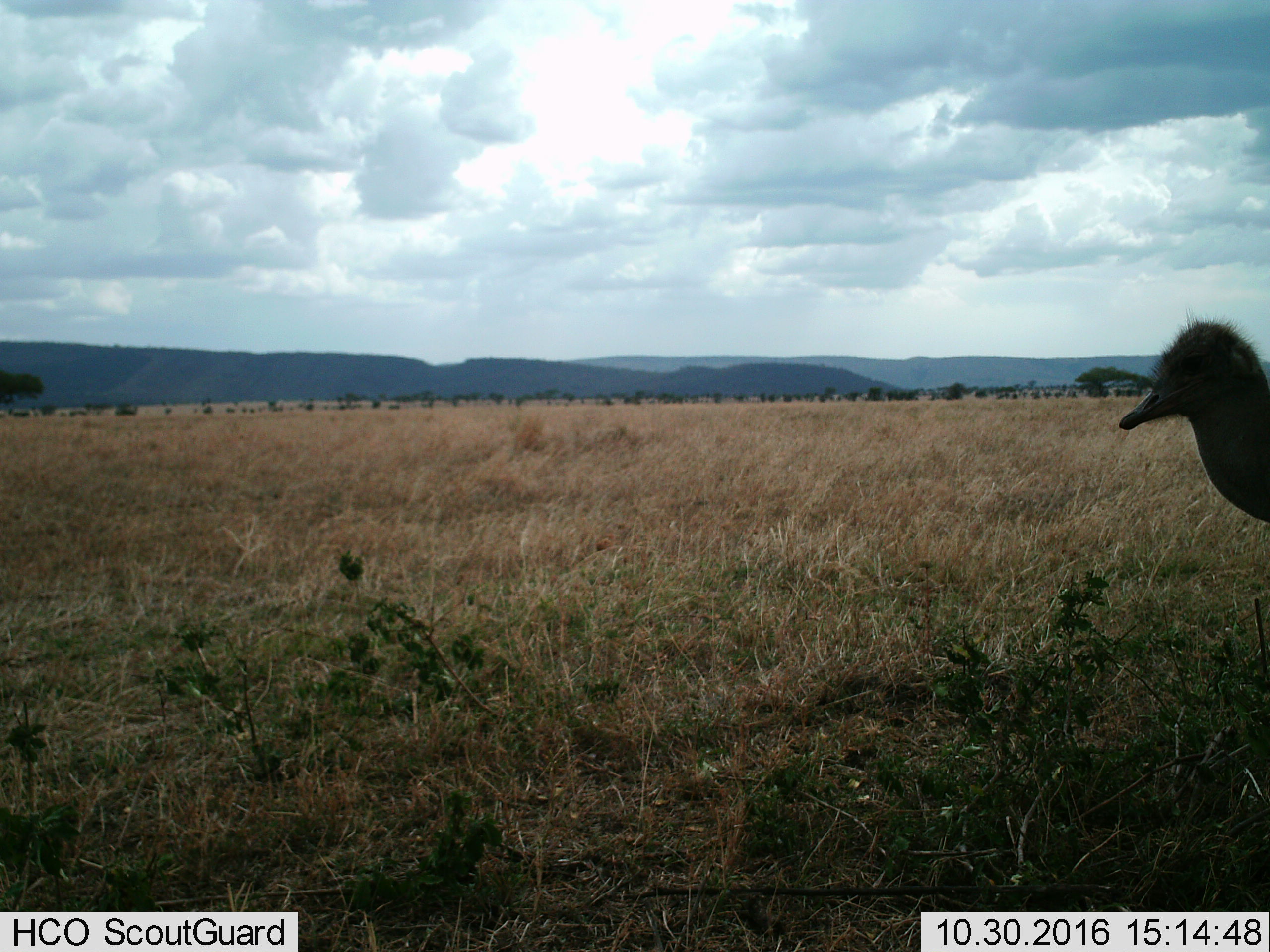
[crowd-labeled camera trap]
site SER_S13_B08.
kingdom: Animalia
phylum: Chordata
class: Aves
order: Struthioniformes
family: Struthionidae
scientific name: Struthionidae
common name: ostrich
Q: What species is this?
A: Ostrich (Struthionidae).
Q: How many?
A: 1.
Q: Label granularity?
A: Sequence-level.